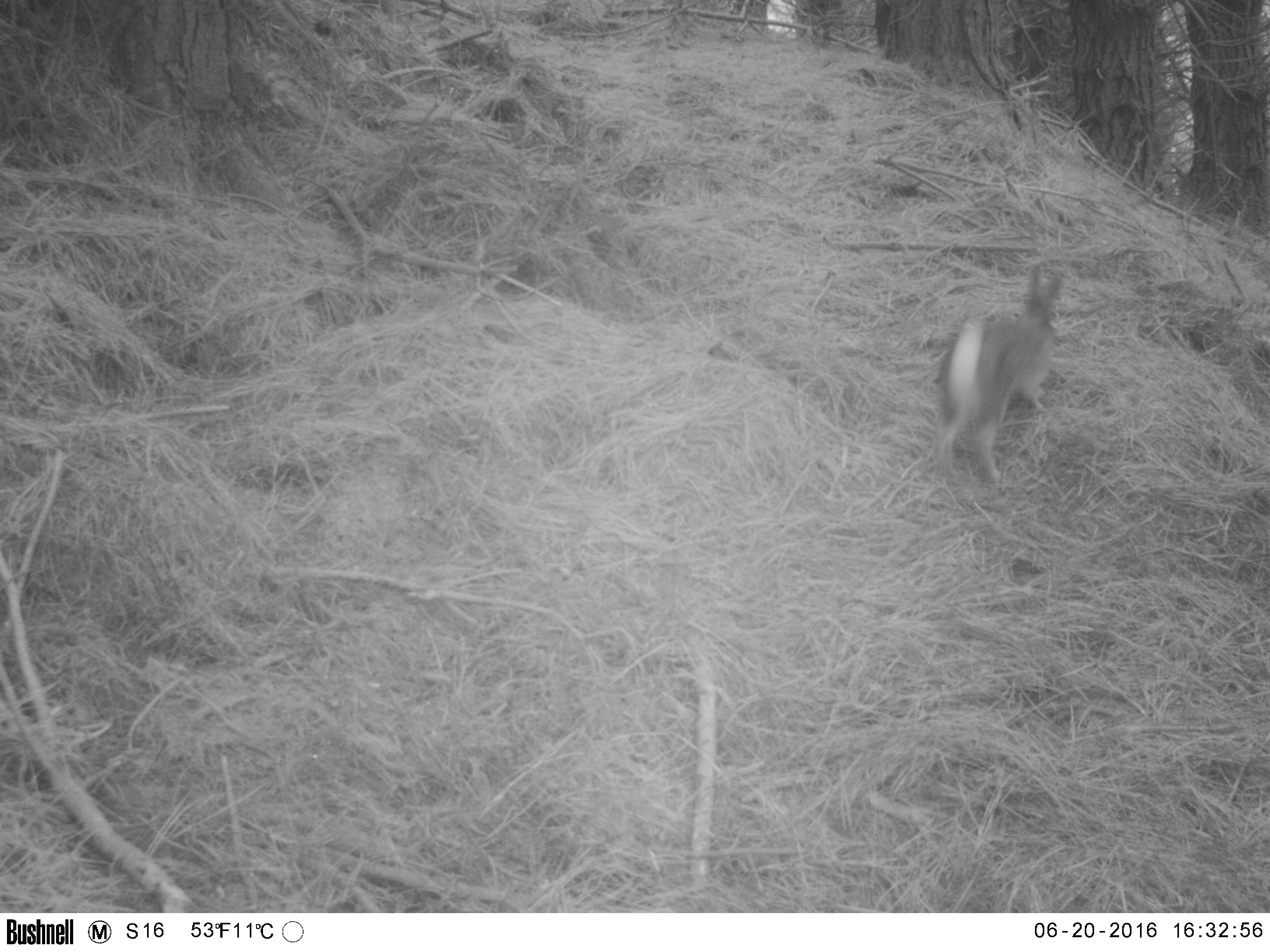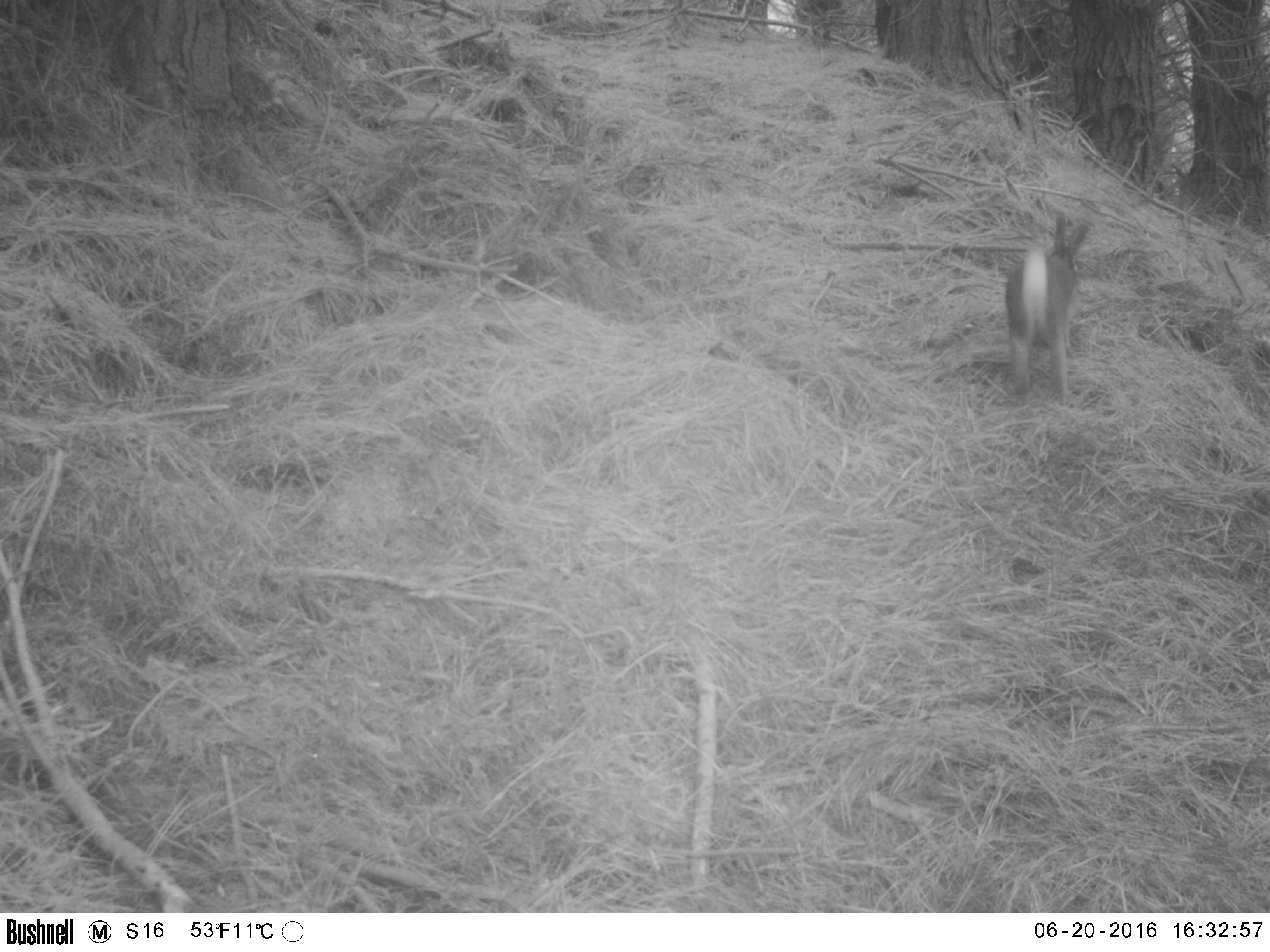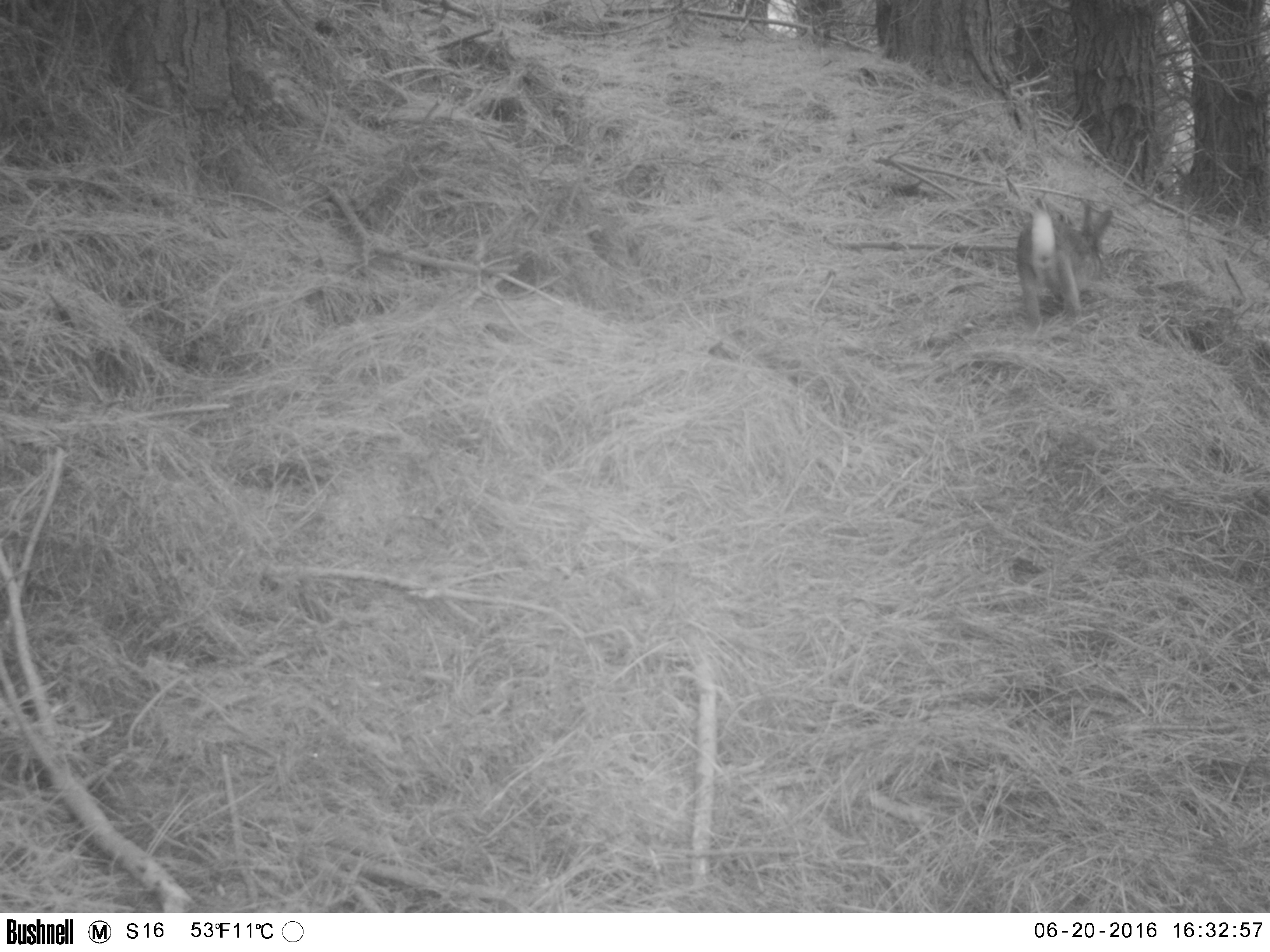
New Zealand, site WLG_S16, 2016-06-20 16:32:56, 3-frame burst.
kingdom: Animalia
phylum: Chordata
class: Mammalia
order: Lagomorpha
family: Leporidae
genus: Oryctolagus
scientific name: Oryctolagus cuniculus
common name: european rabbit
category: rabbit